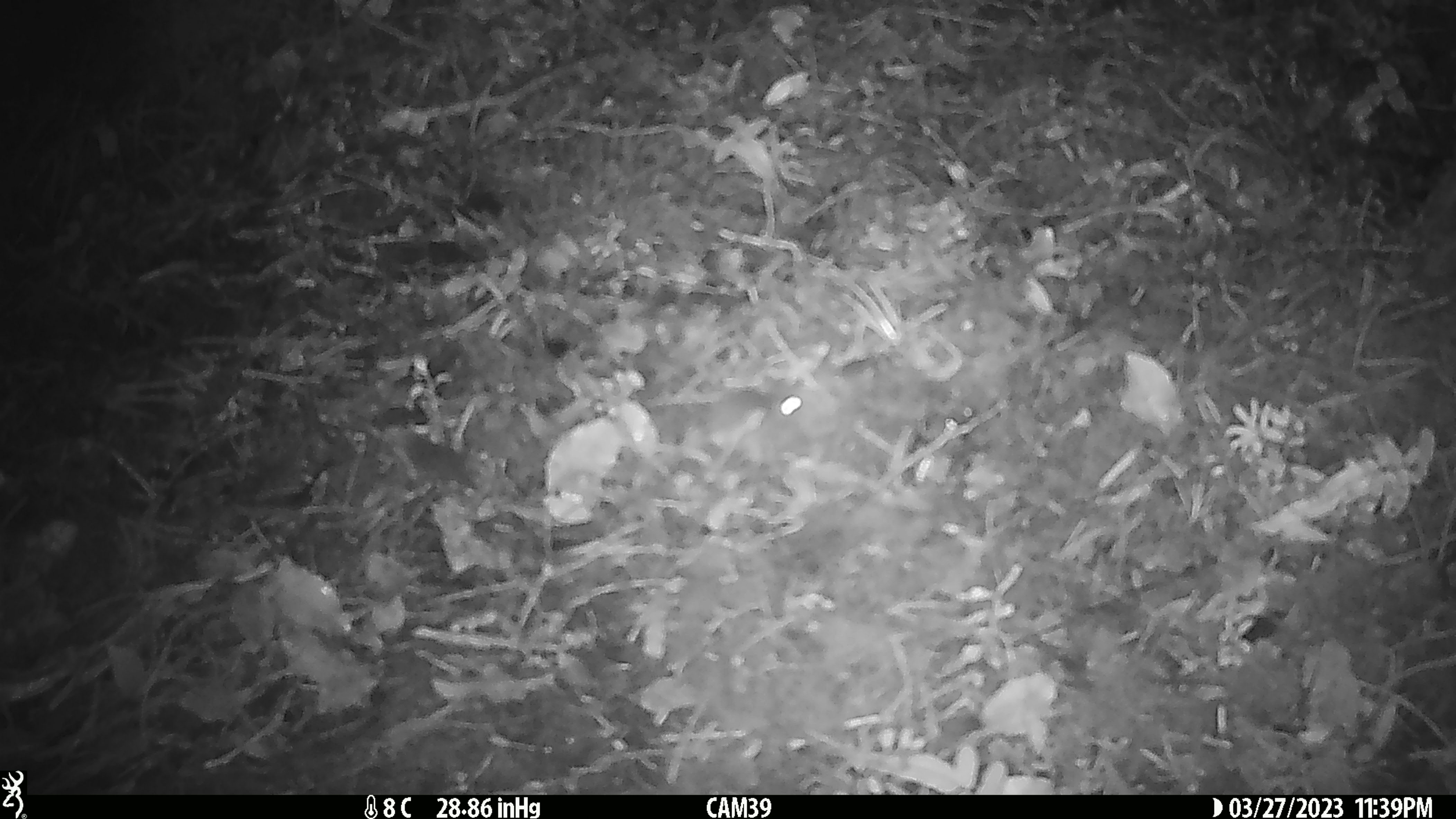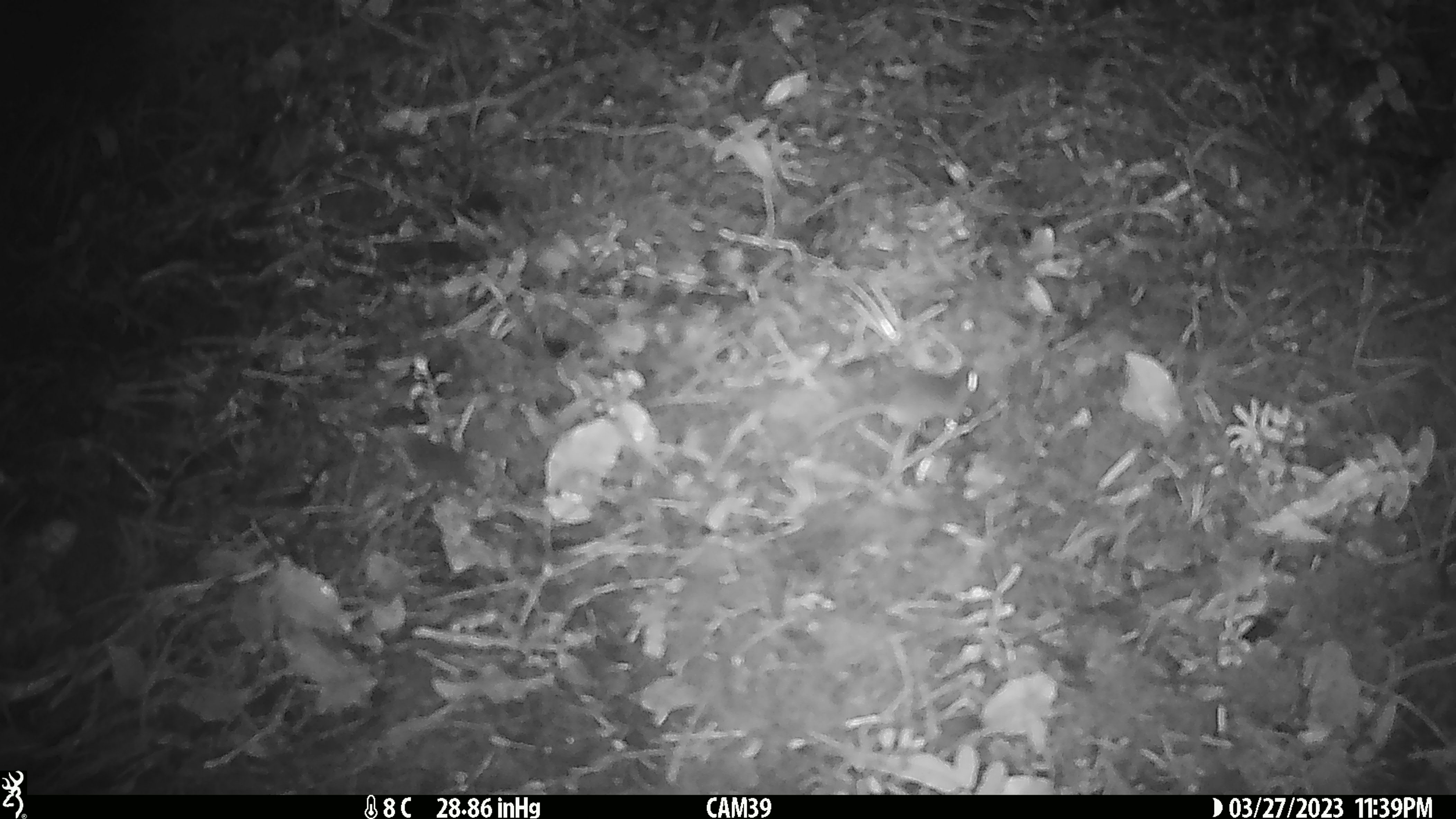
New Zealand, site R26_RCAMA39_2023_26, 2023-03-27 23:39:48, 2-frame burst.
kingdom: Animalia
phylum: Chordata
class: Mammalia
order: Rodentia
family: Muridae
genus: Mus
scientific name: Mus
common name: mouse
Mouse (Mus).